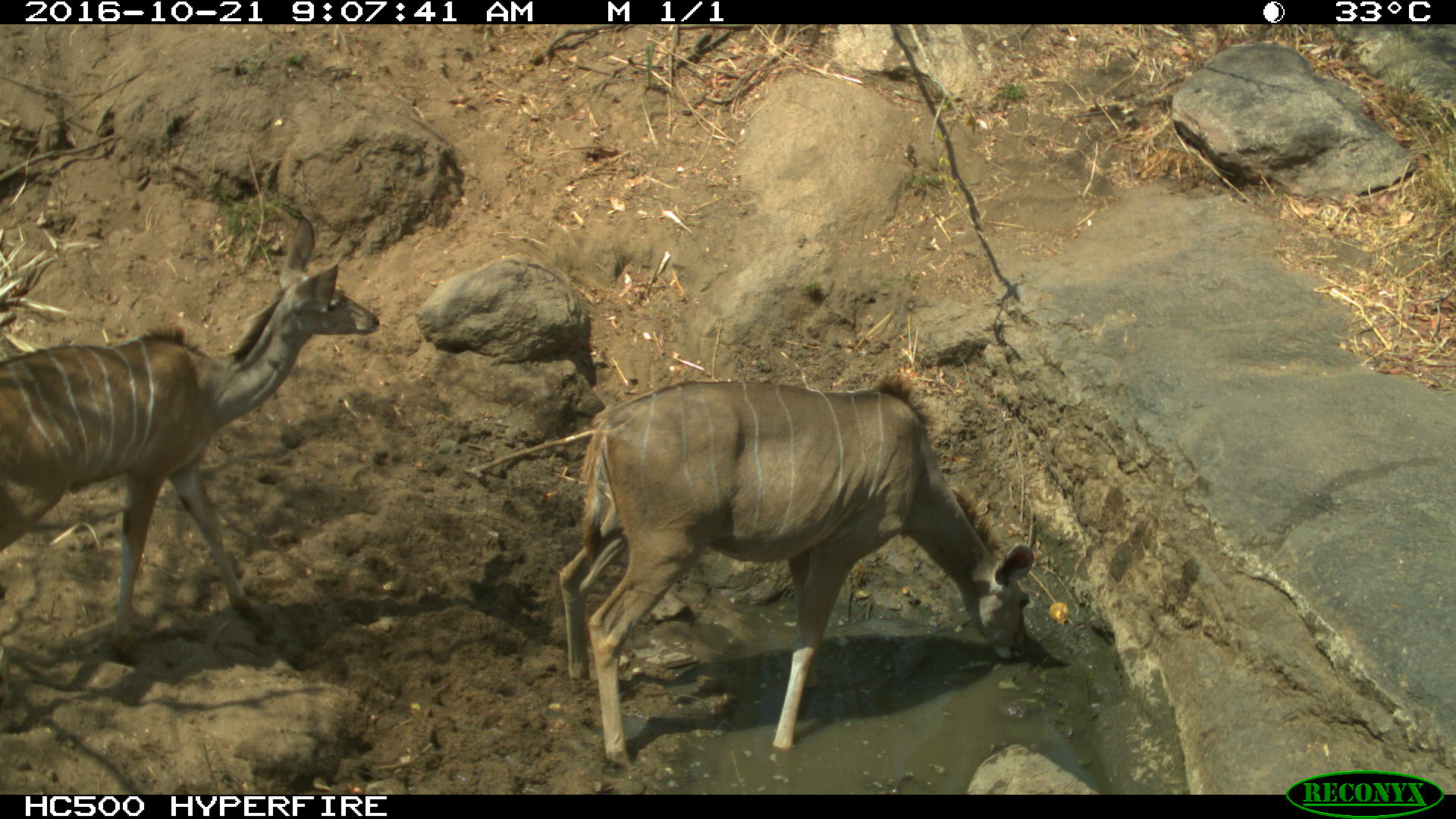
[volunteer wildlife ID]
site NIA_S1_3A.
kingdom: Animalia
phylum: Chordata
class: Mammalia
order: Artiodactyla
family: Bovidae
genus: Tragelaphus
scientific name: Tragelaphus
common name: kudu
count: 2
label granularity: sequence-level